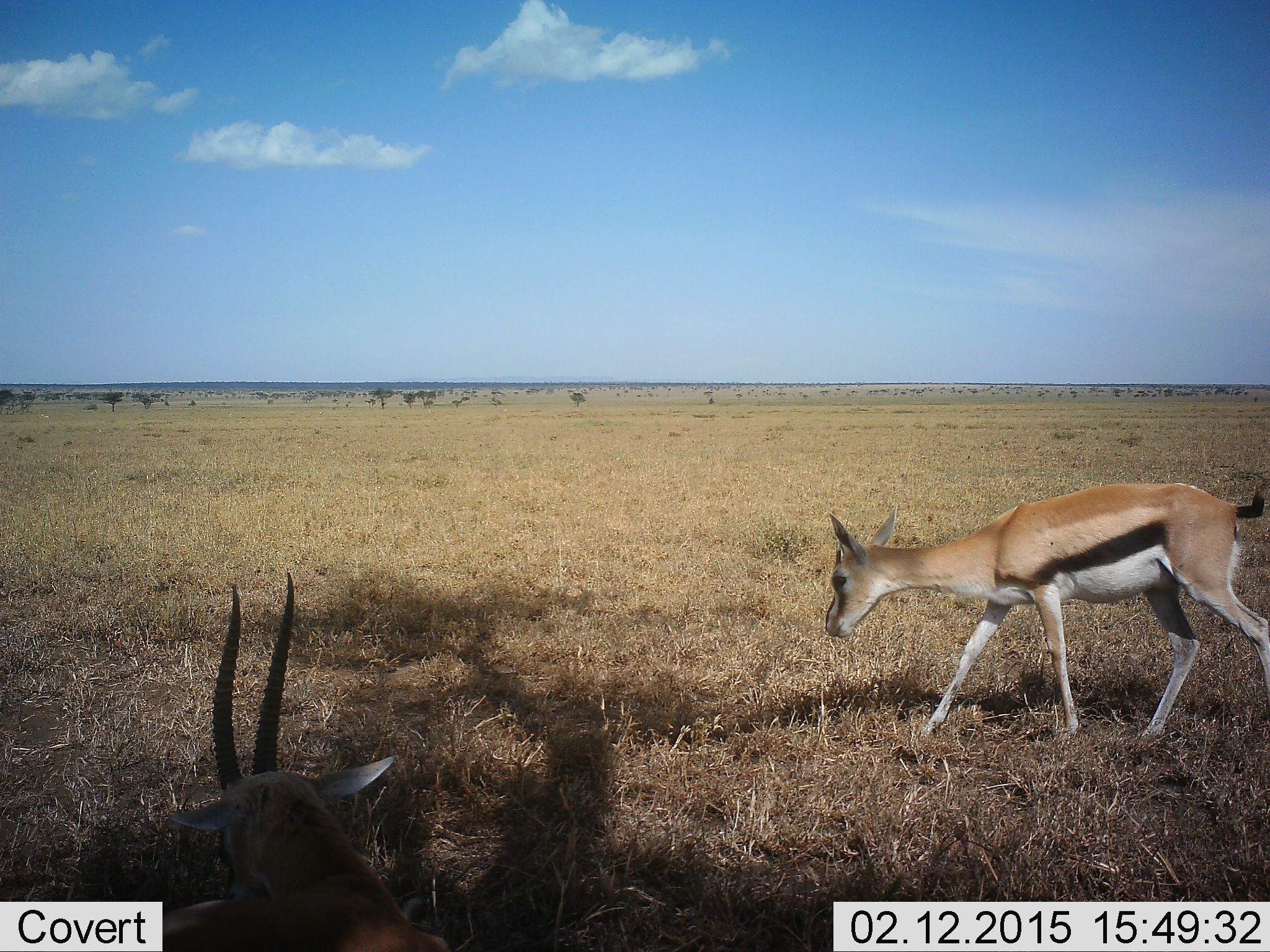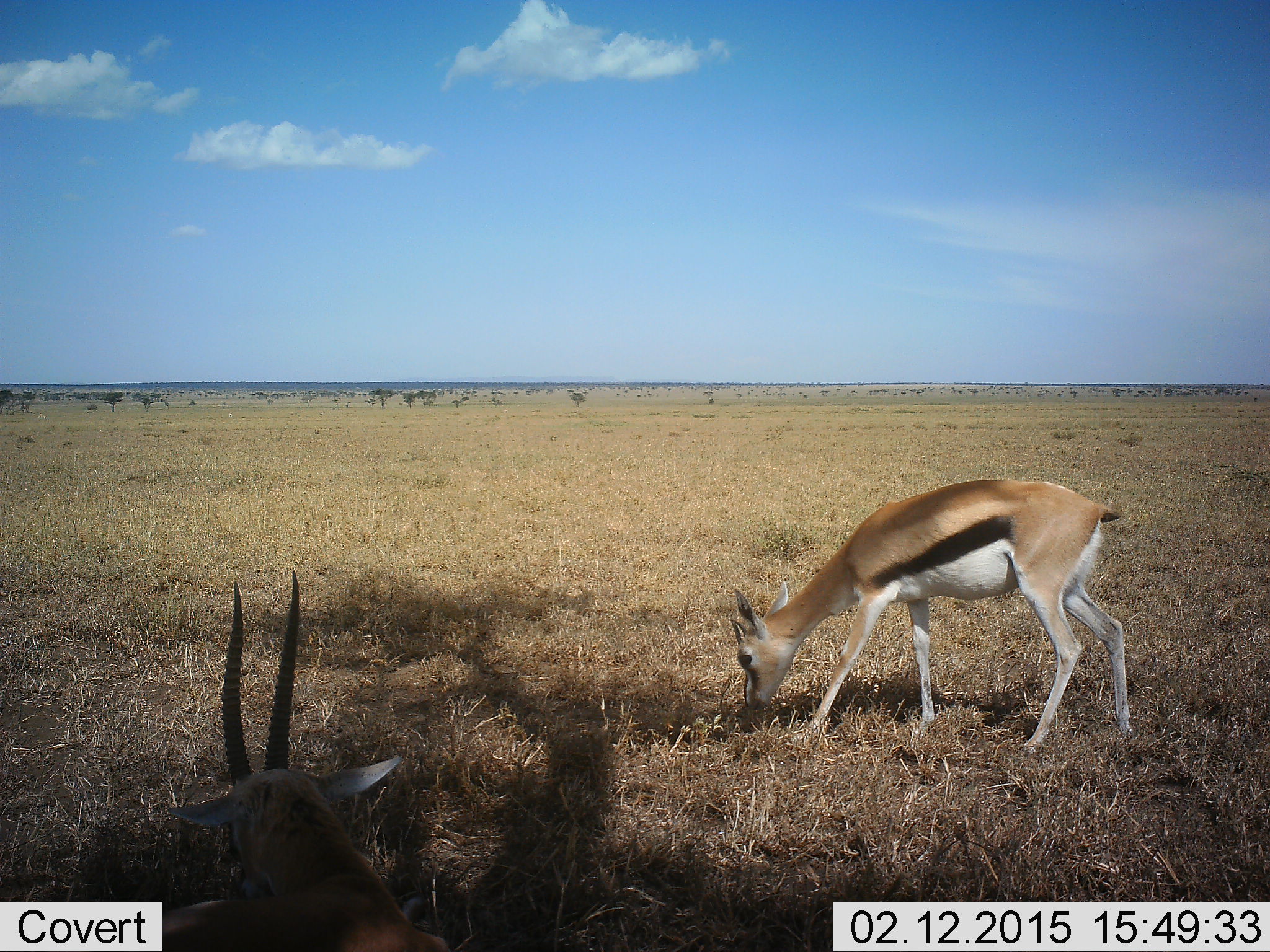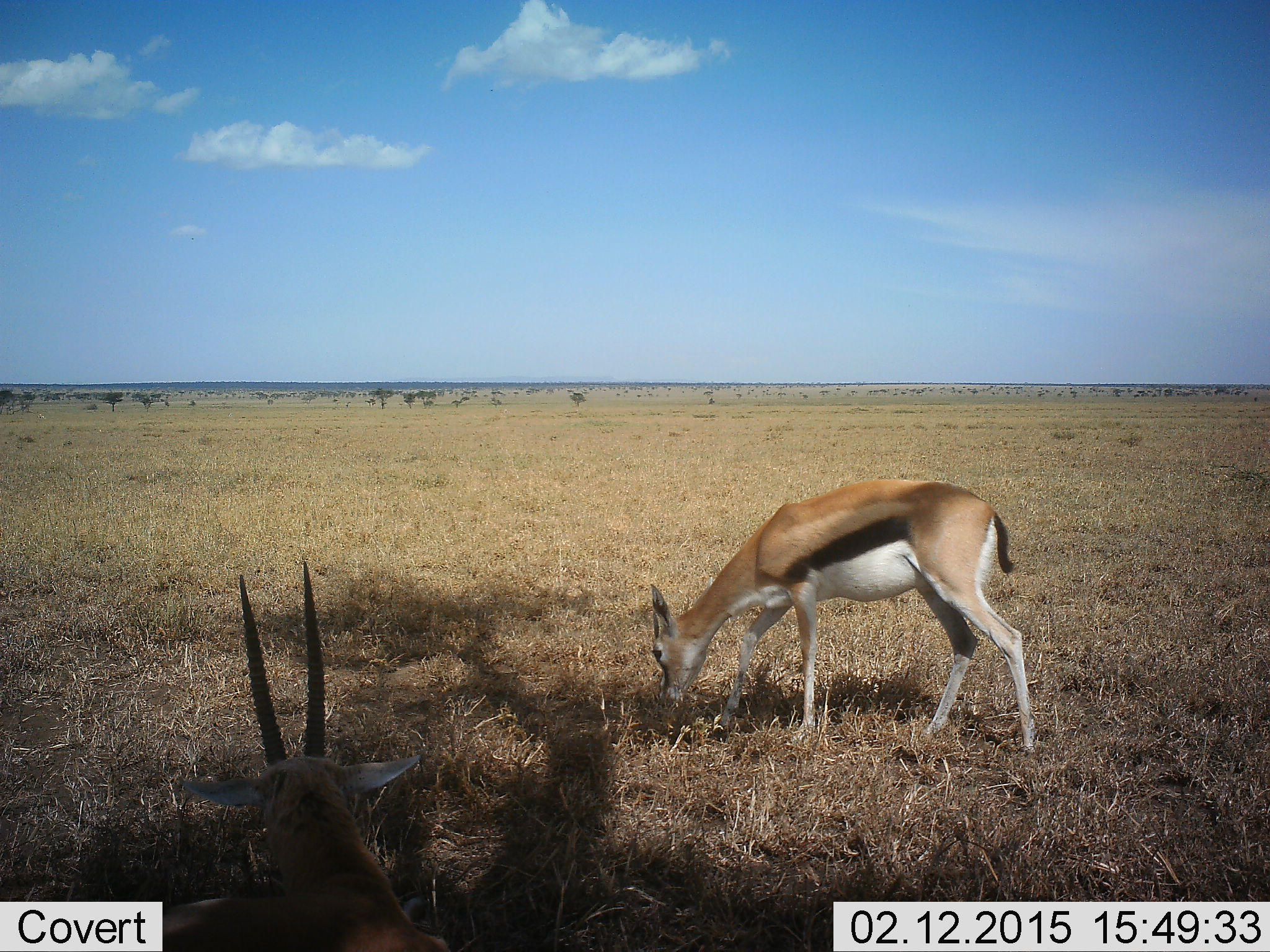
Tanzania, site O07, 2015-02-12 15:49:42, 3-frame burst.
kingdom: Animalia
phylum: Chordata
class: Mammalia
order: Artiodactyla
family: Bovidae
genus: Eudorcas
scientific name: Eudorcas thomsonii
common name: thomson's gazelle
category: gazellethomsons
Gazellethomsons (thomson's gazelle) (Eudorcas thomsonii), count 2. Behavior (volunteer vote fractions): standing 60%, resting 10%, moving 30%, interacting 0%. Young present (vote fraction): 0%. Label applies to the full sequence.